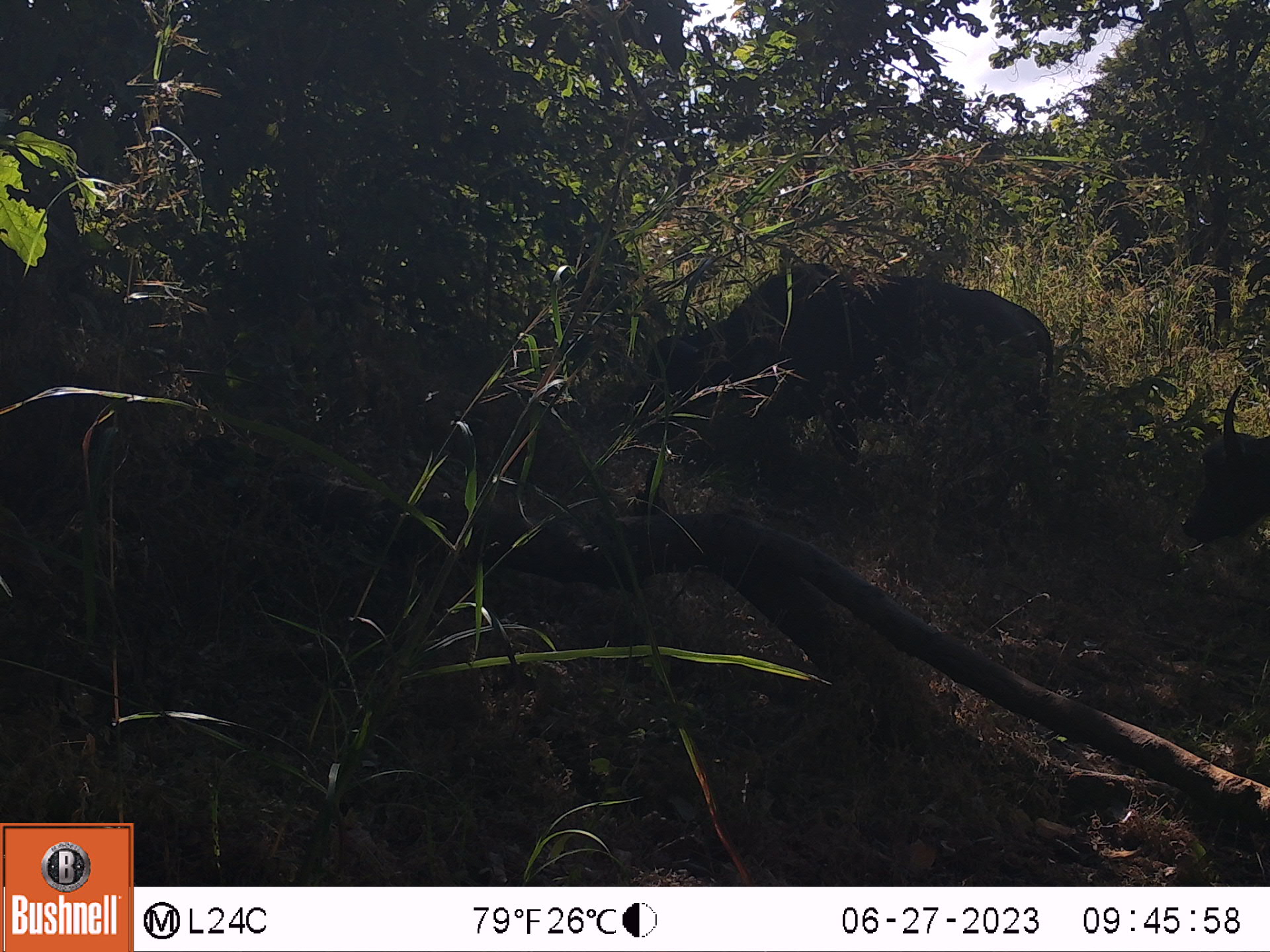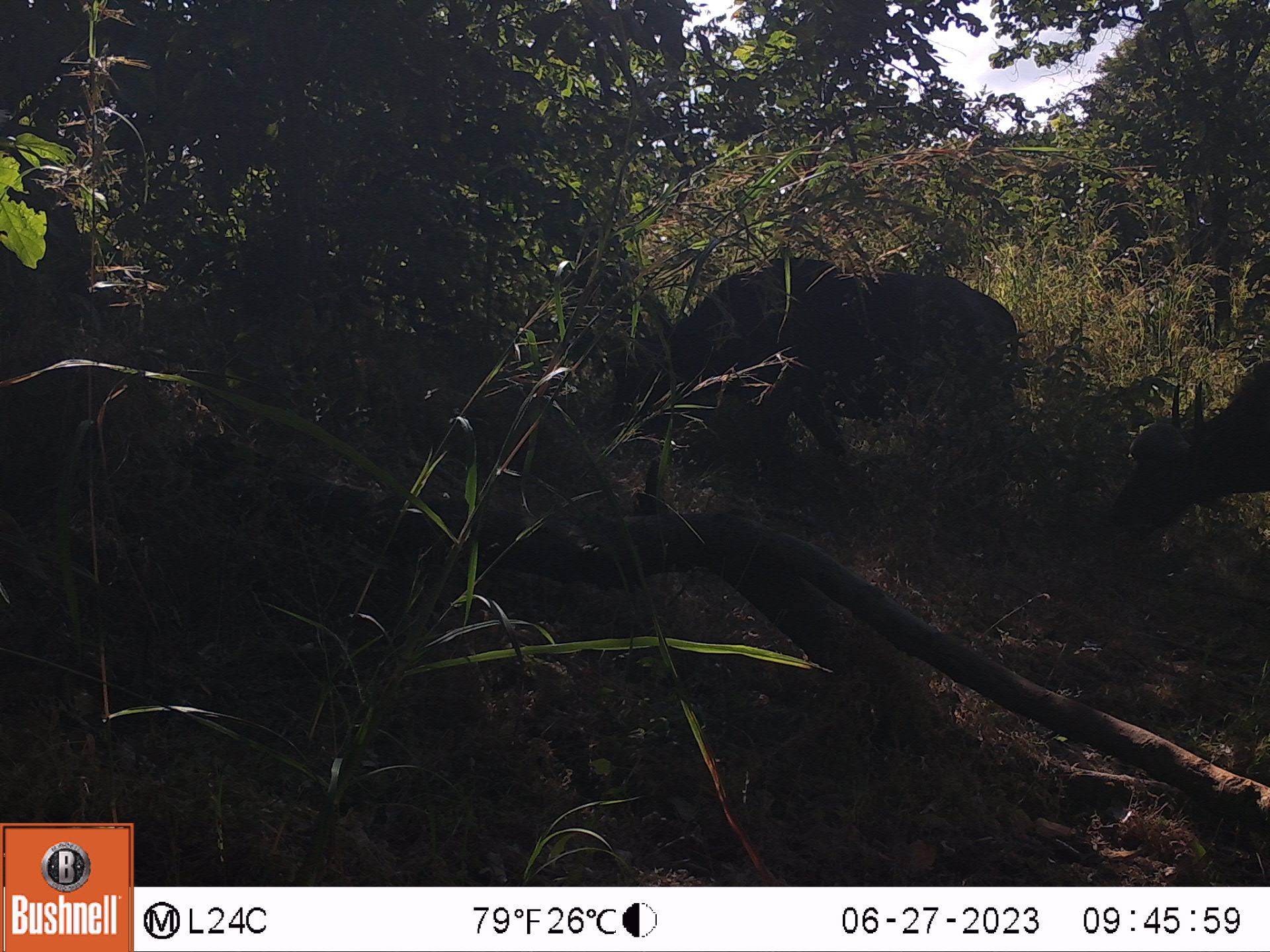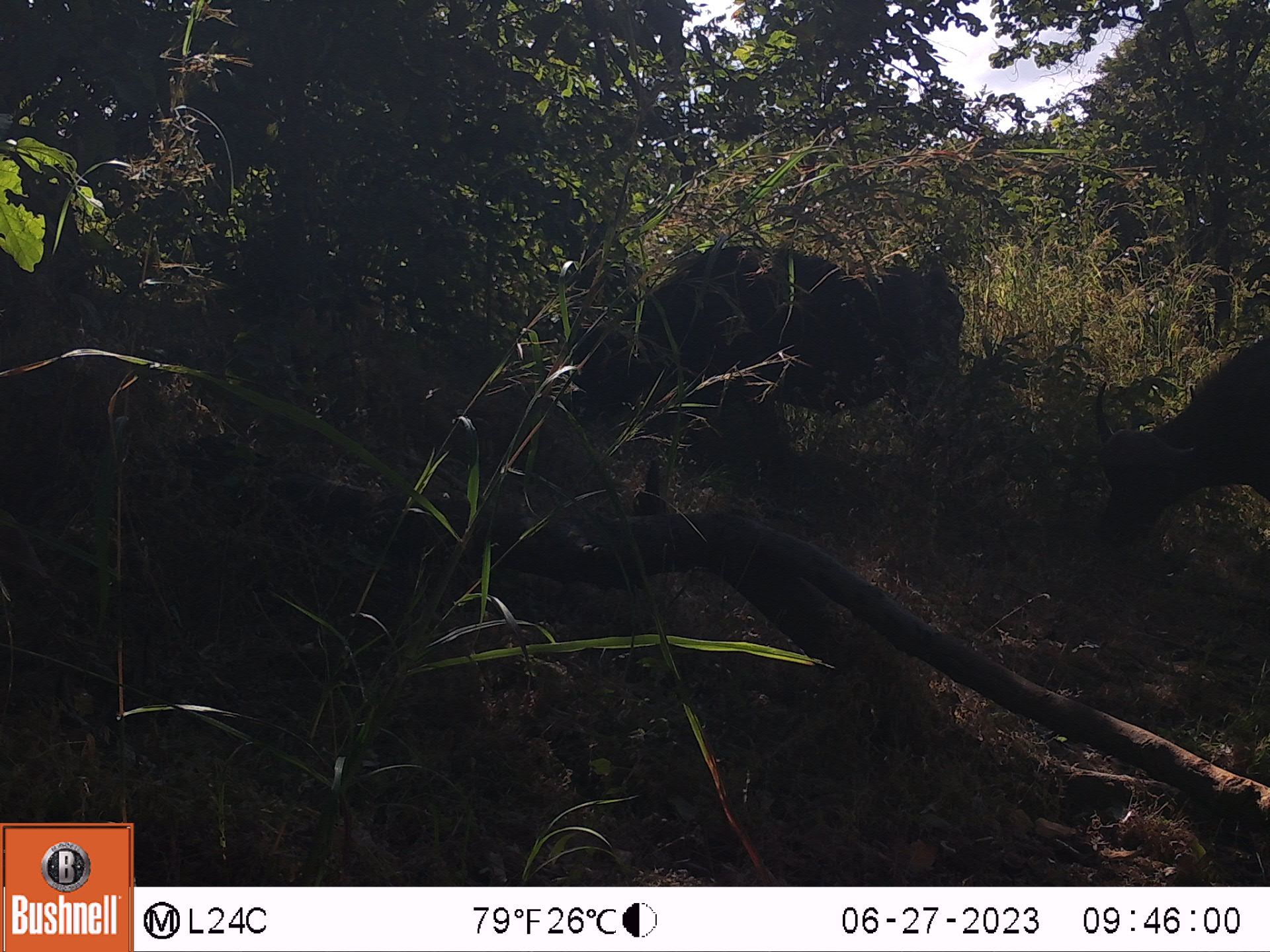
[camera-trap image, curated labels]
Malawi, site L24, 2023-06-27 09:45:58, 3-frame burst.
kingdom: Animalia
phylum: Chordata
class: Mammalia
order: Artiodactyla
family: Bovidae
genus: Syncerus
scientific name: Syncerus caffer caffer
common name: cape buffalo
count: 2